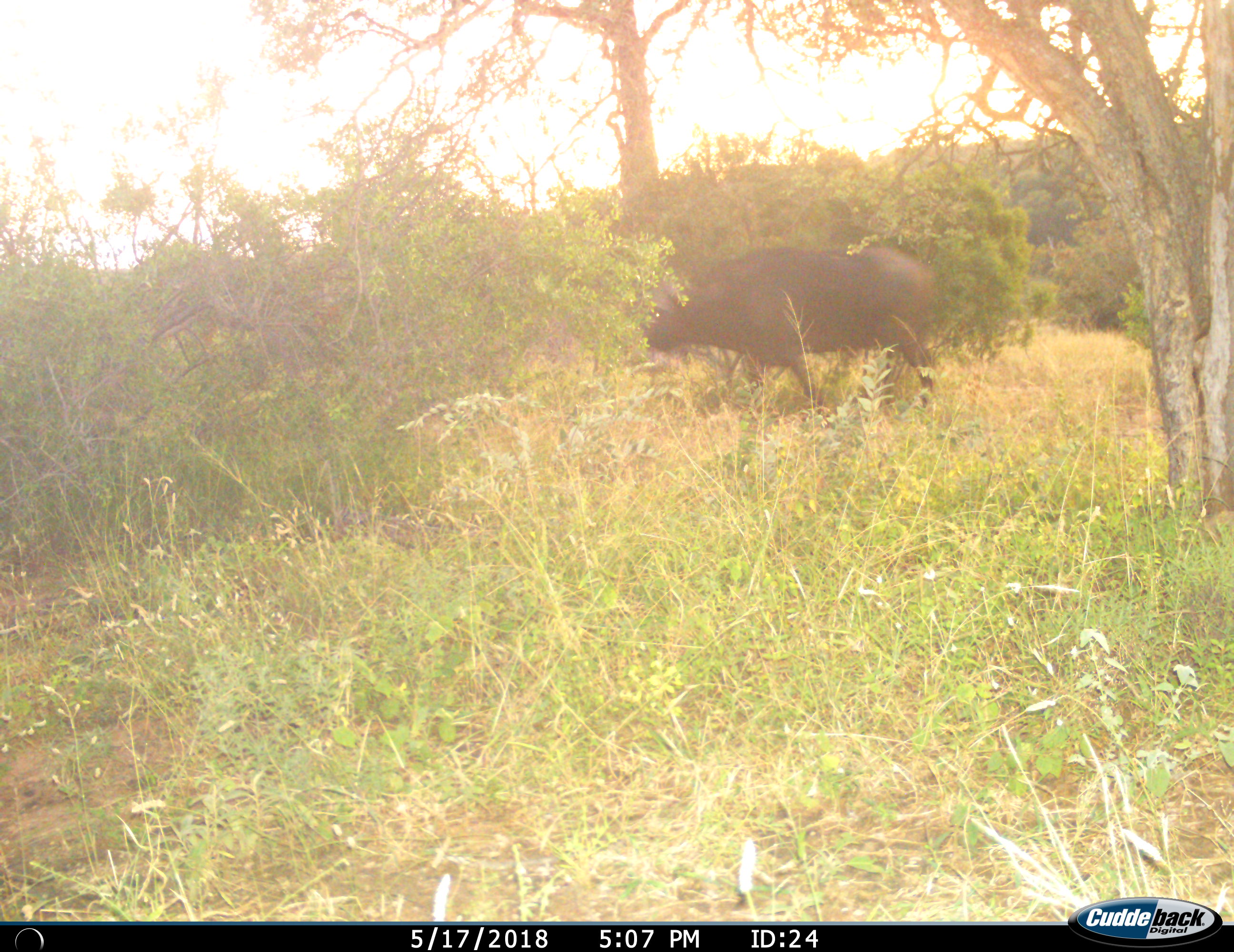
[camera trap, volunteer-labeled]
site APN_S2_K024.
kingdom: Animalia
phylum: Chordata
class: Mammalia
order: Artiodactyla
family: Bovidae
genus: Syncerus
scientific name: Syncerus caffer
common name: african buffalo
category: buffalo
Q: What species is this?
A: Buffalo (african buffalo) (Syncerus caffer).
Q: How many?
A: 1.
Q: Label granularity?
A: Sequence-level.